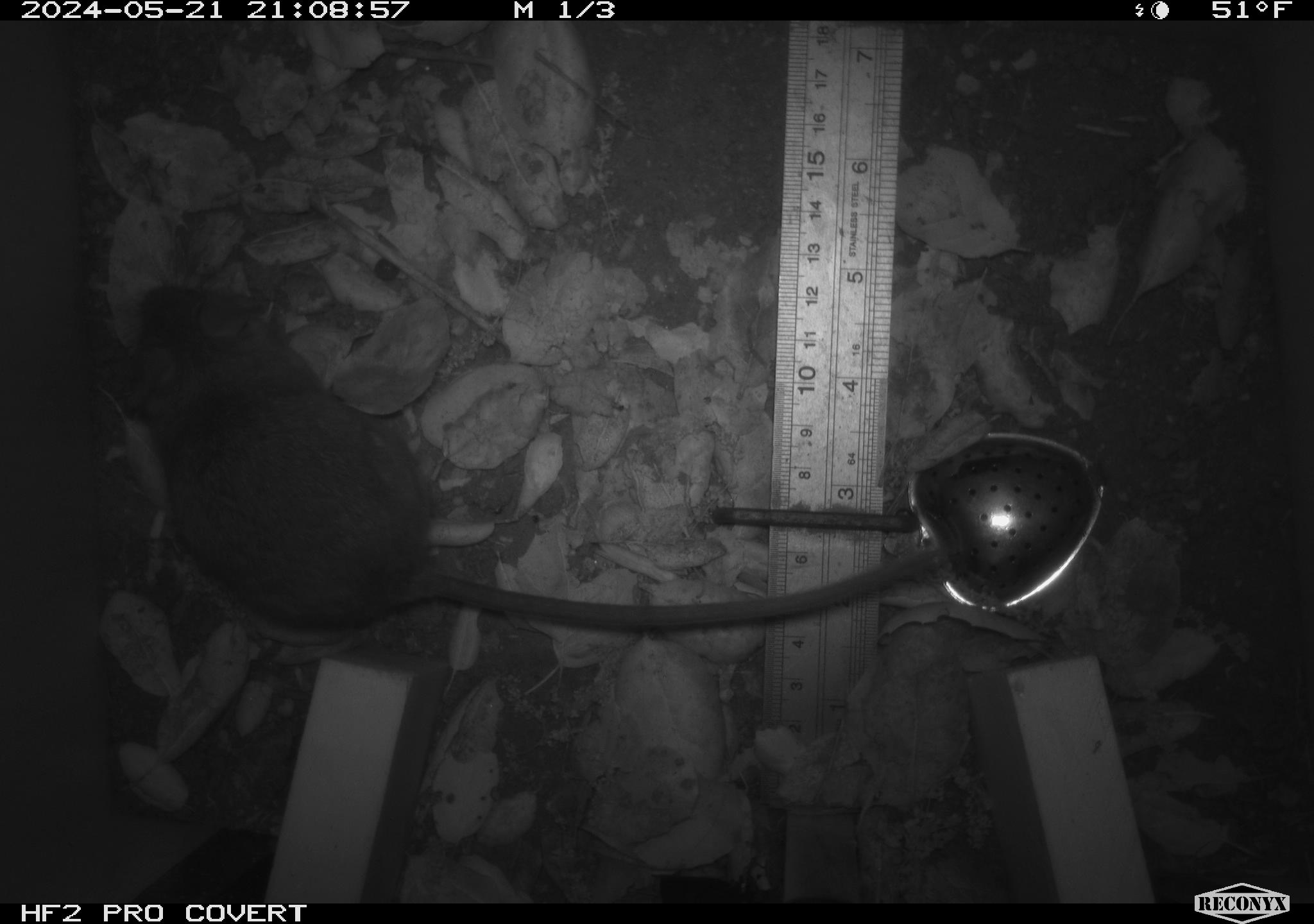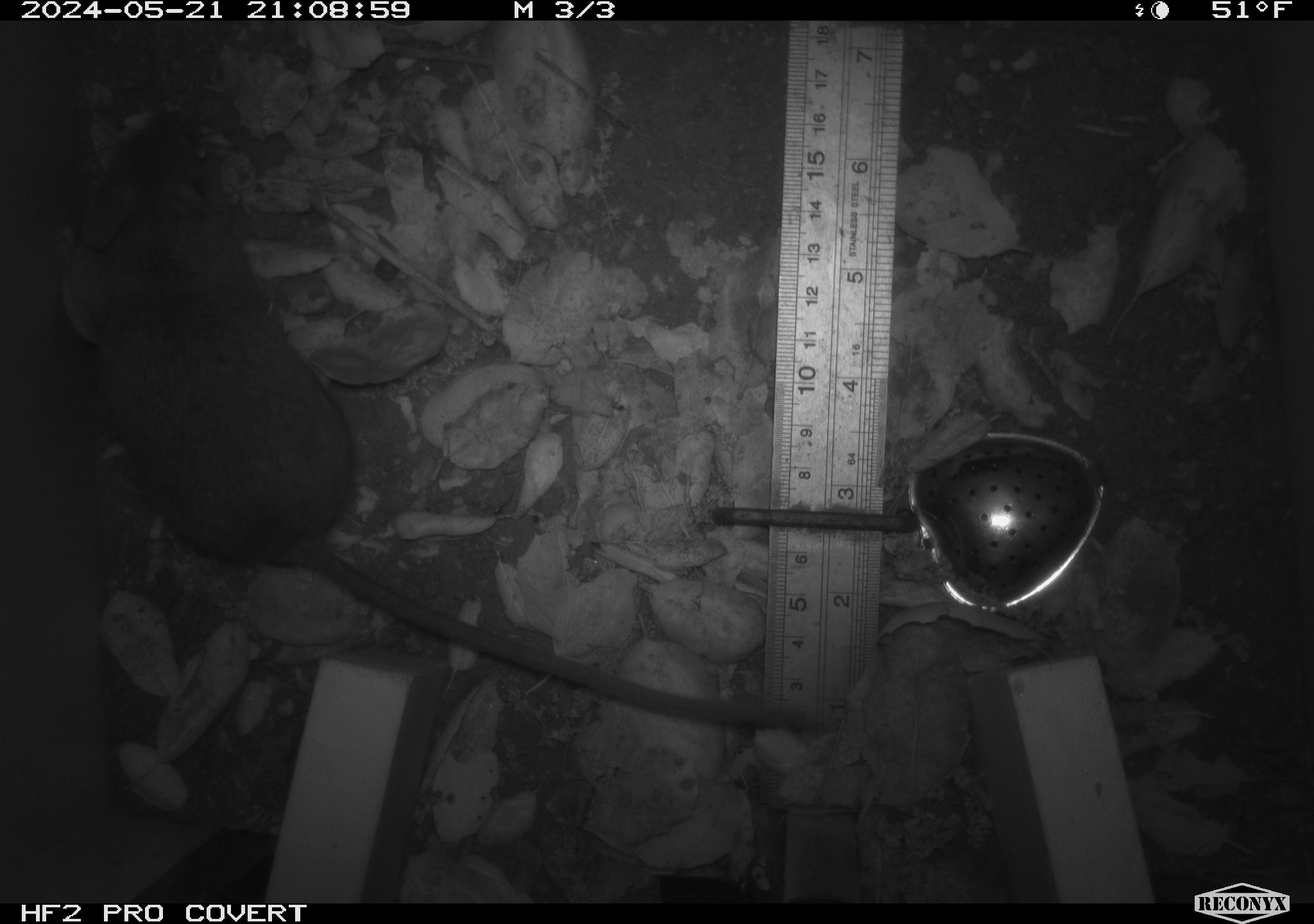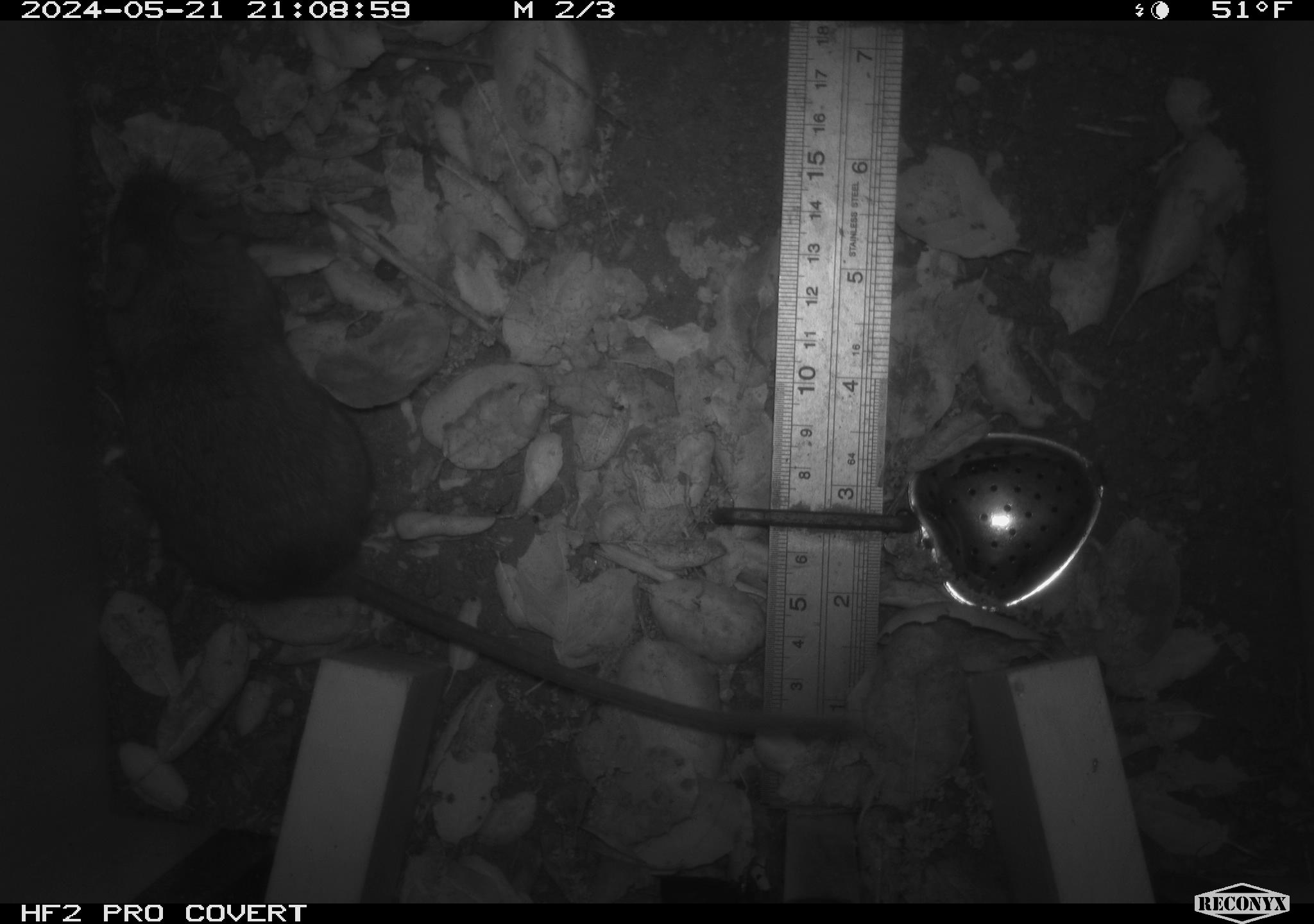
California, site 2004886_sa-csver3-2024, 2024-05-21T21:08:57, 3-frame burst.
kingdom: Animalia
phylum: Chordata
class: Mammalia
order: Rodentia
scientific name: Rodentia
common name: rodent